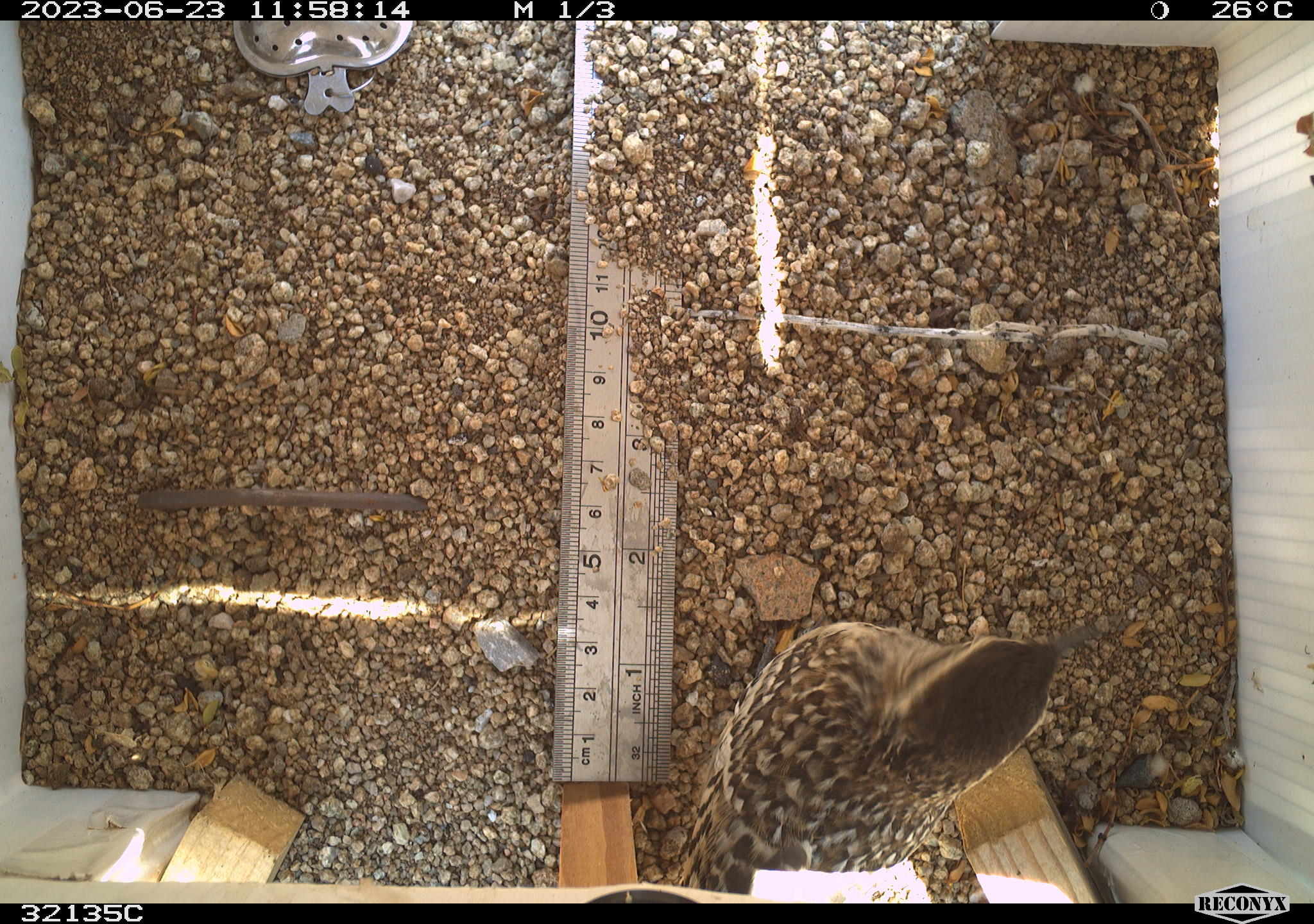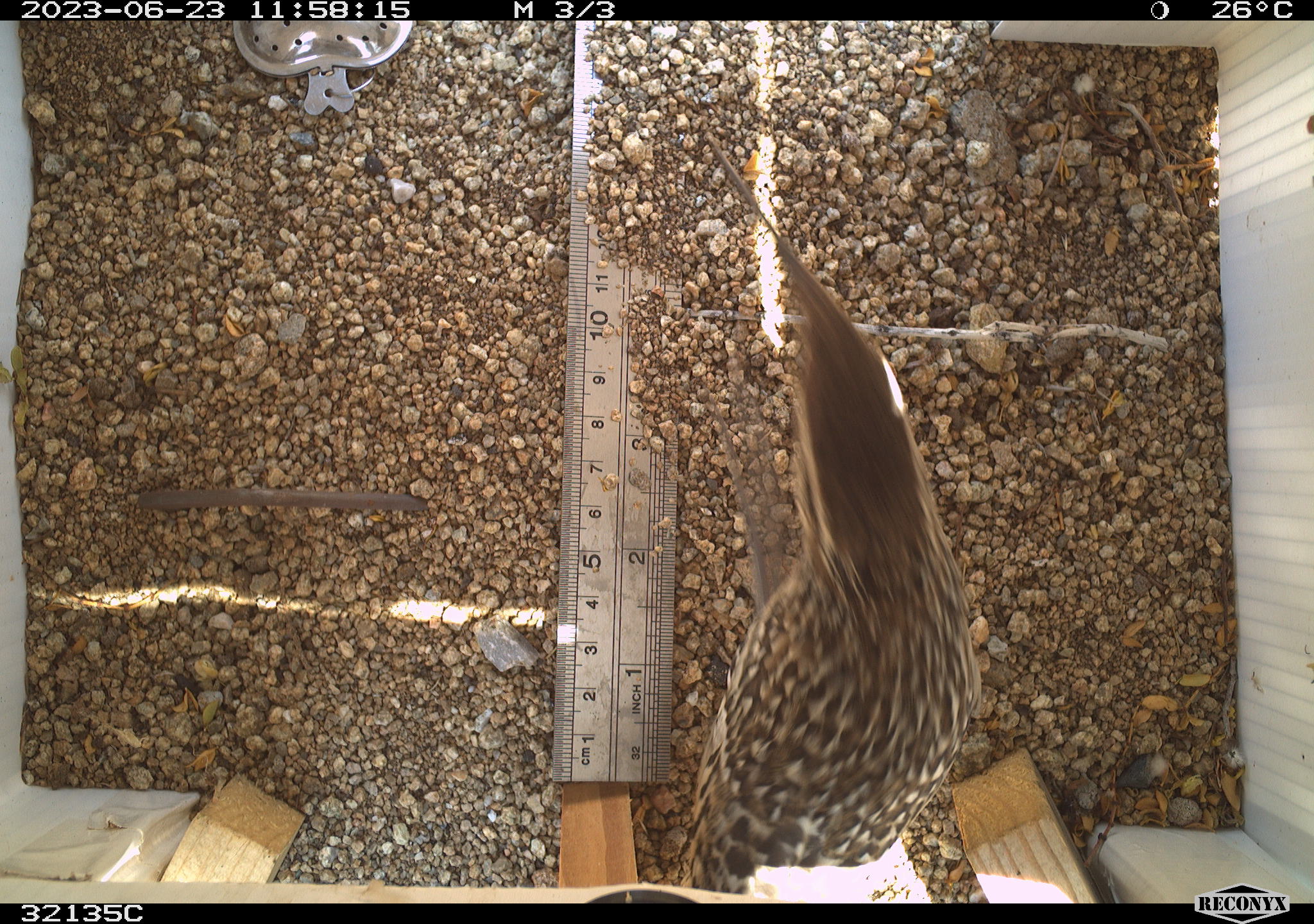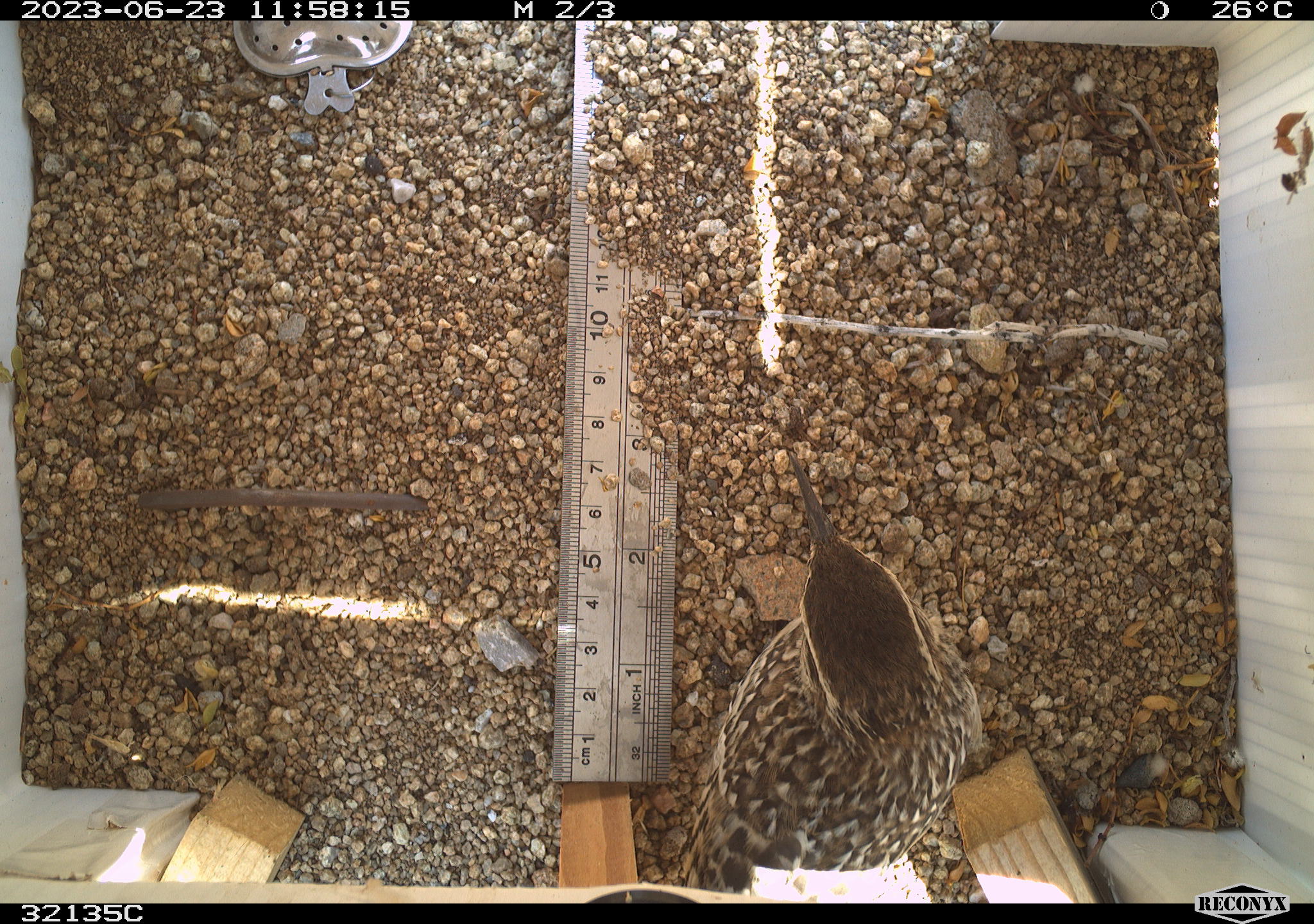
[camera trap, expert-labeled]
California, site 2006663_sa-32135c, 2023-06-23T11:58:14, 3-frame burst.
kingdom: Animalia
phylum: Chordata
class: Aves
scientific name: Aves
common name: bird